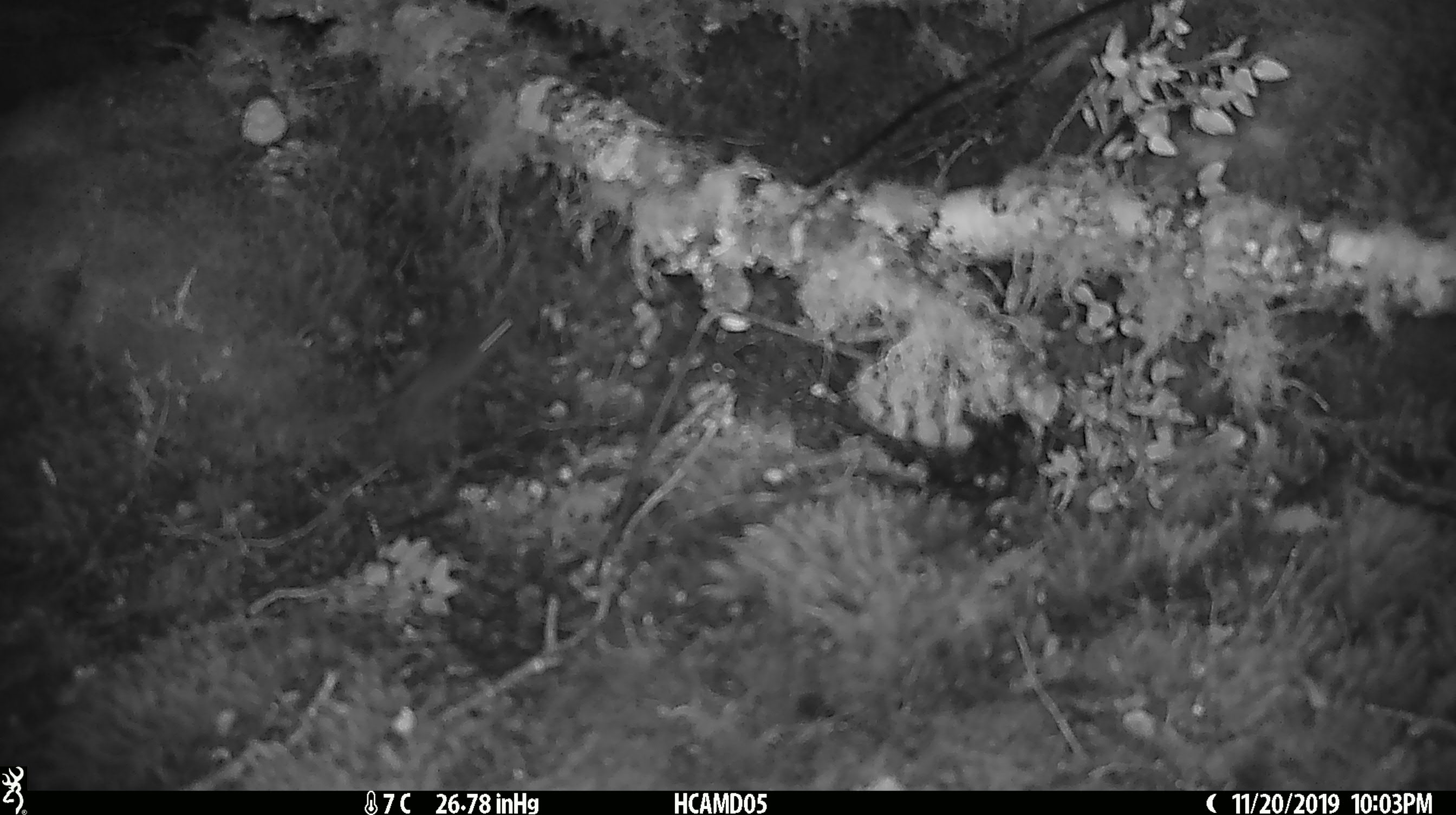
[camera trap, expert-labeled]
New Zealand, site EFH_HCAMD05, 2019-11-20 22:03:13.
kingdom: Animalia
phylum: Chordata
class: Mammalia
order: Rodentia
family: Muridae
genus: Mus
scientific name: Mus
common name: mouse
Mouse (Mus).